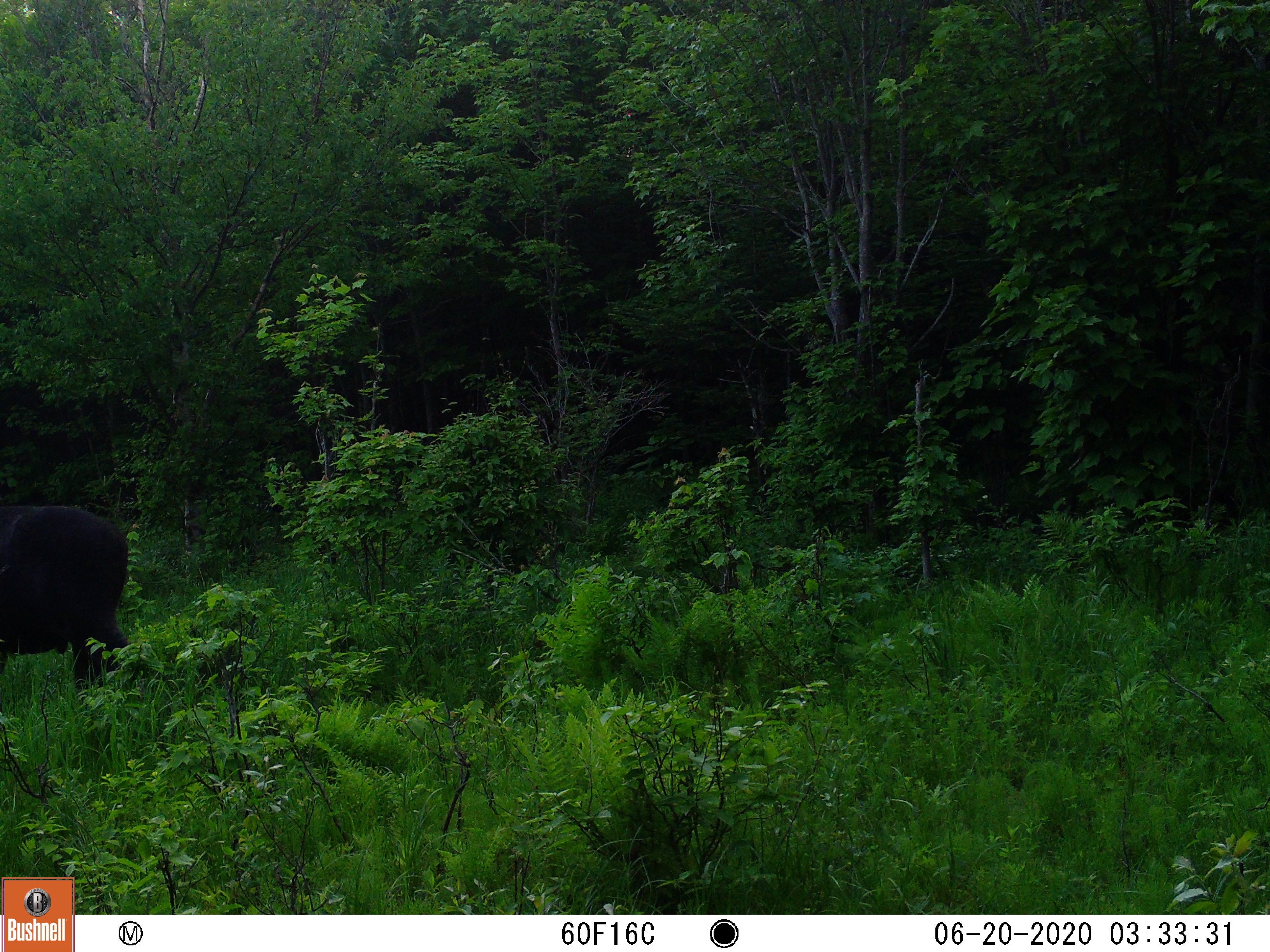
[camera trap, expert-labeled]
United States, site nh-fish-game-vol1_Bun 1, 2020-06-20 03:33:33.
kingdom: Animalia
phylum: Chordata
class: Mammalia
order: Artiodactyla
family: Cervidae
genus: Alces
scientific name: Alces alces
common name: moose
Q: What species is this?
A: Moose (Alces alces).